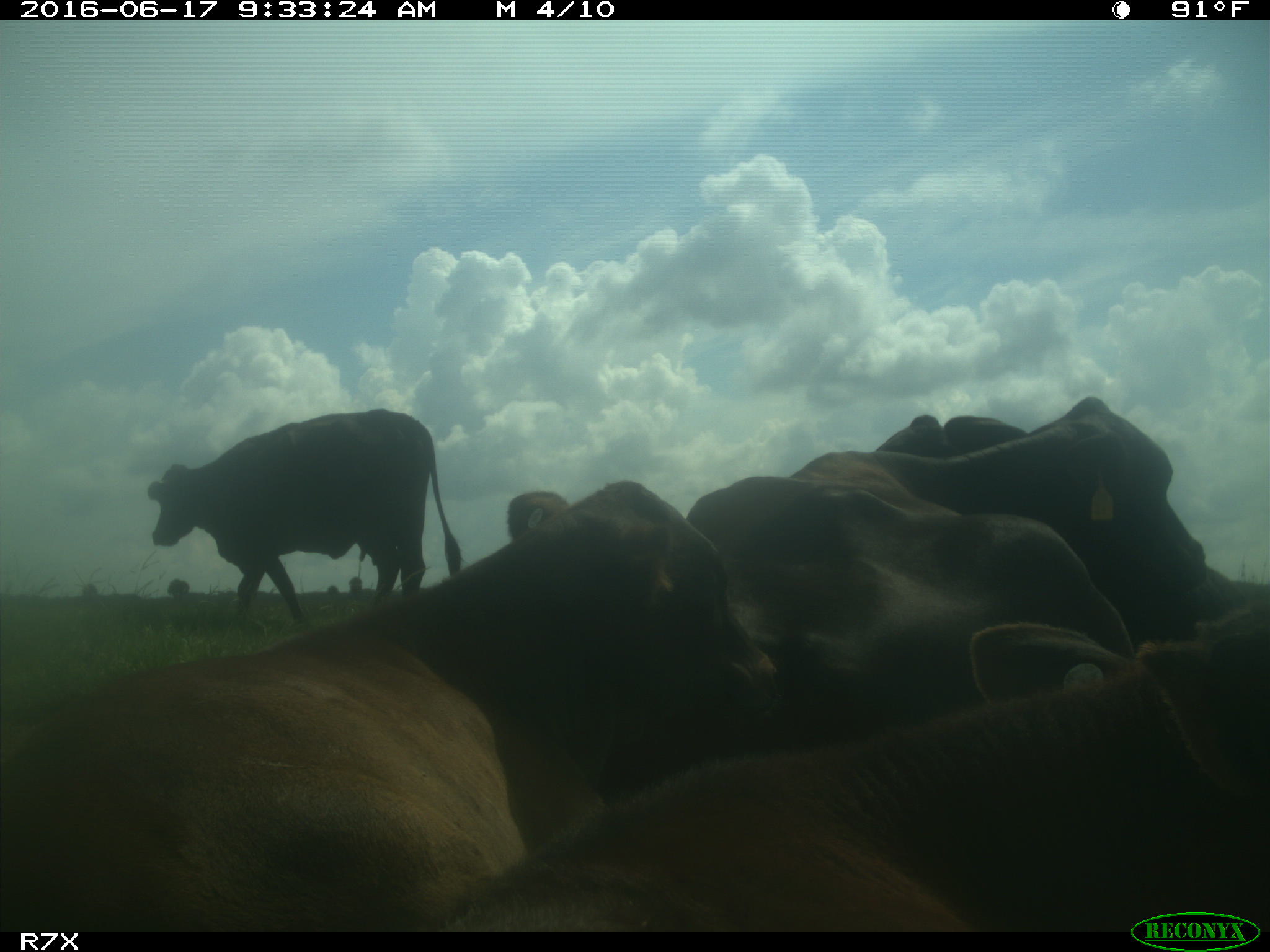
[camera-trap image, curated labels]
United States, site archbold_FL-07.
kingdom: Animalia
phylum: Chordata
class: Mammalia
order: Artiodactyla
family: Bovidae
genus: Bos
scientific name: Bos taurus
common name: domestic cow